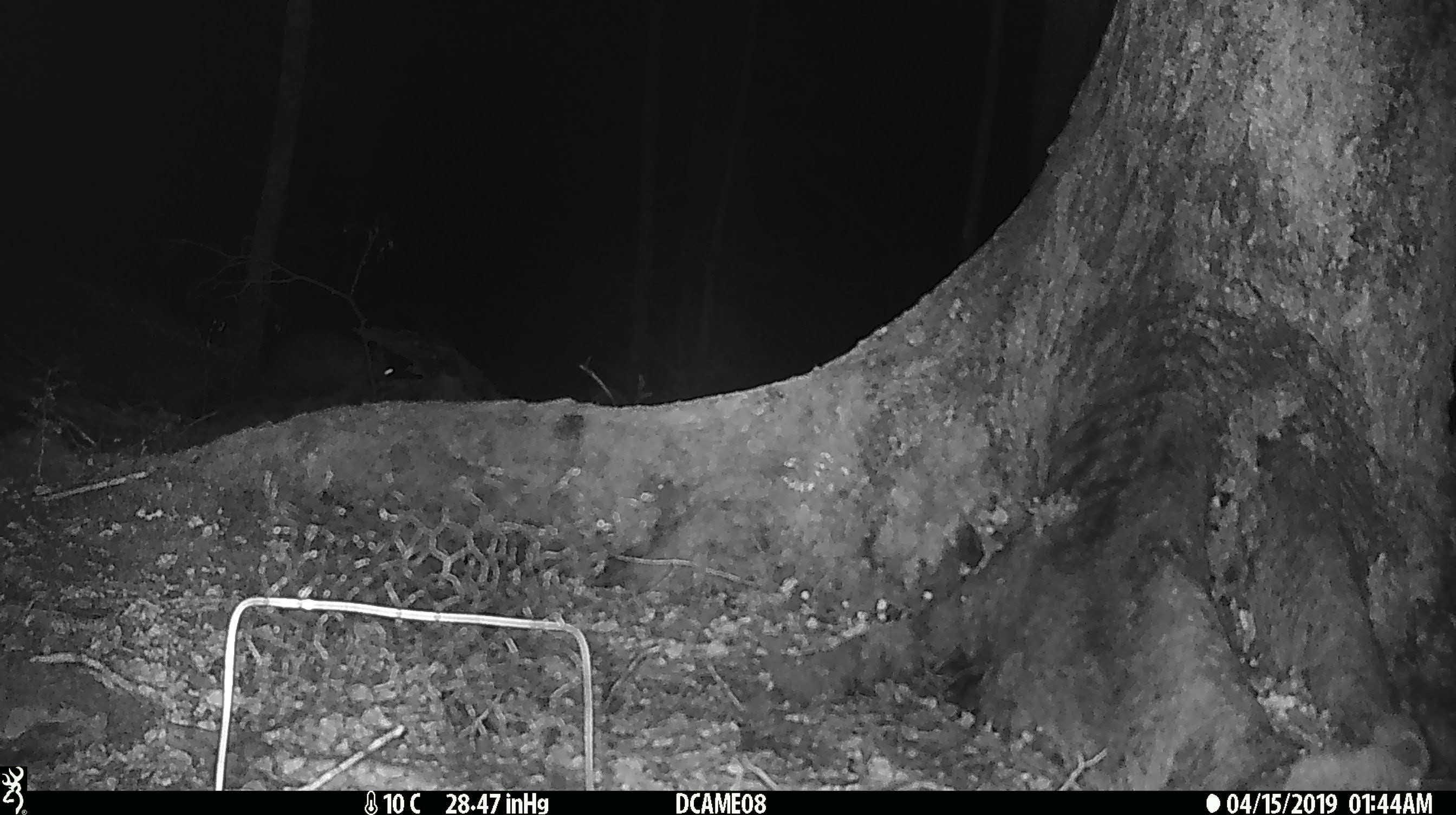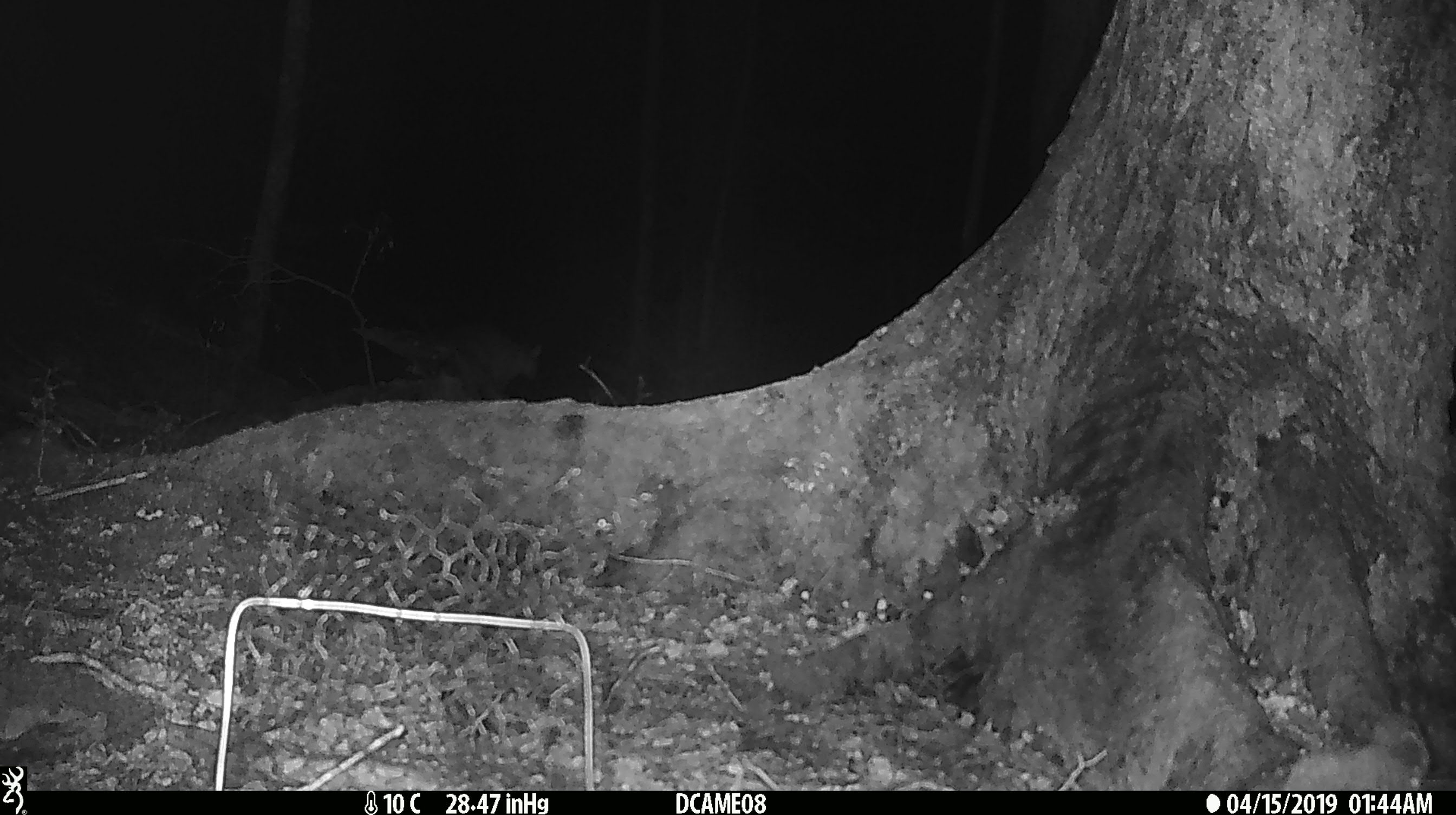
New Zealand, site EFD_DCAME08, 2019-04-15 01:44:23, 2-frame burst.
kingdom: Animalia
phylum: Chordata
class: Mammalia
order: Diprotodontia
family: Phalangeridae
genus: Trichosurus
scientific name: Trichosurus vulpecula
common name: common brushtail possum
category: possum